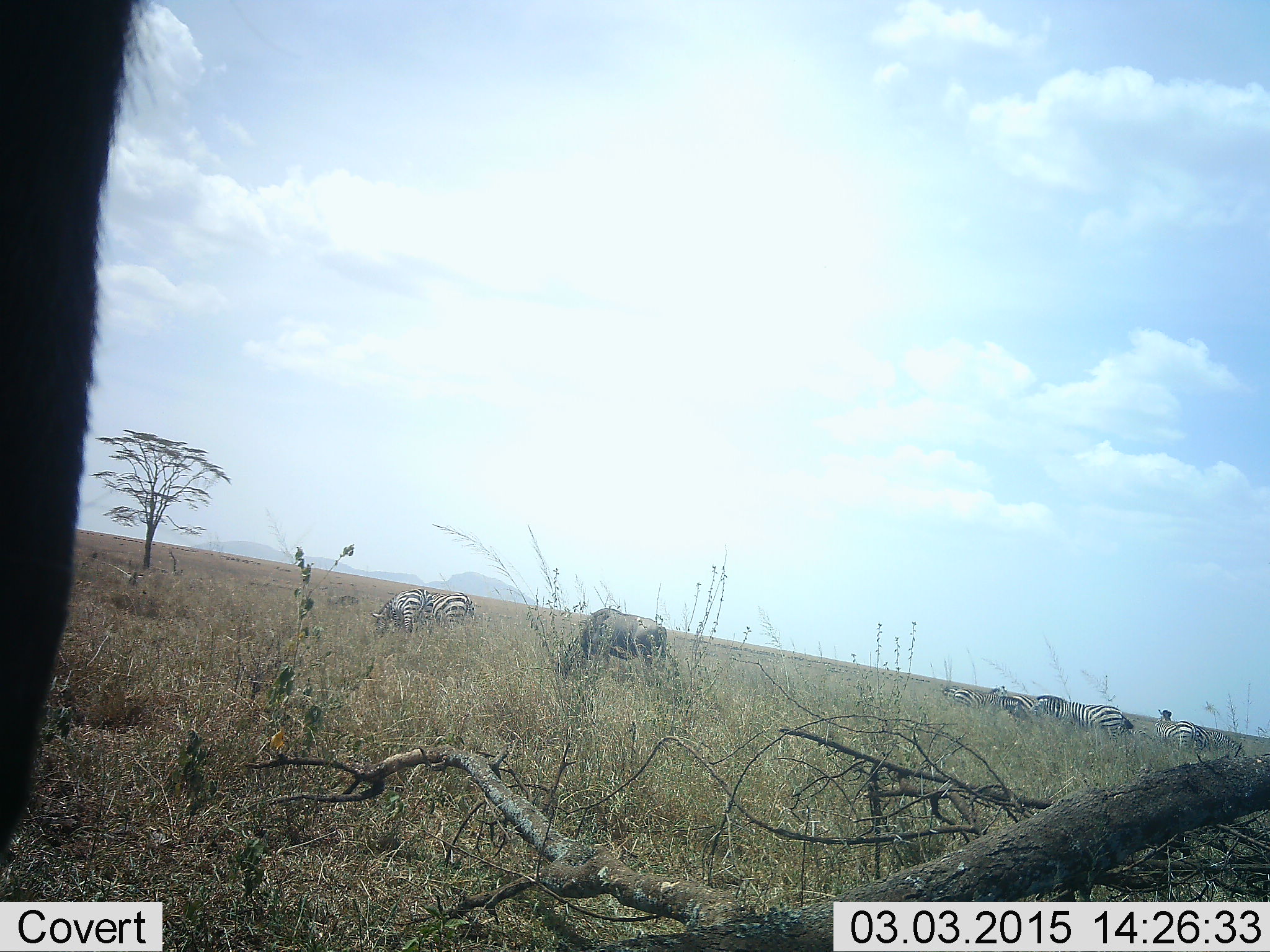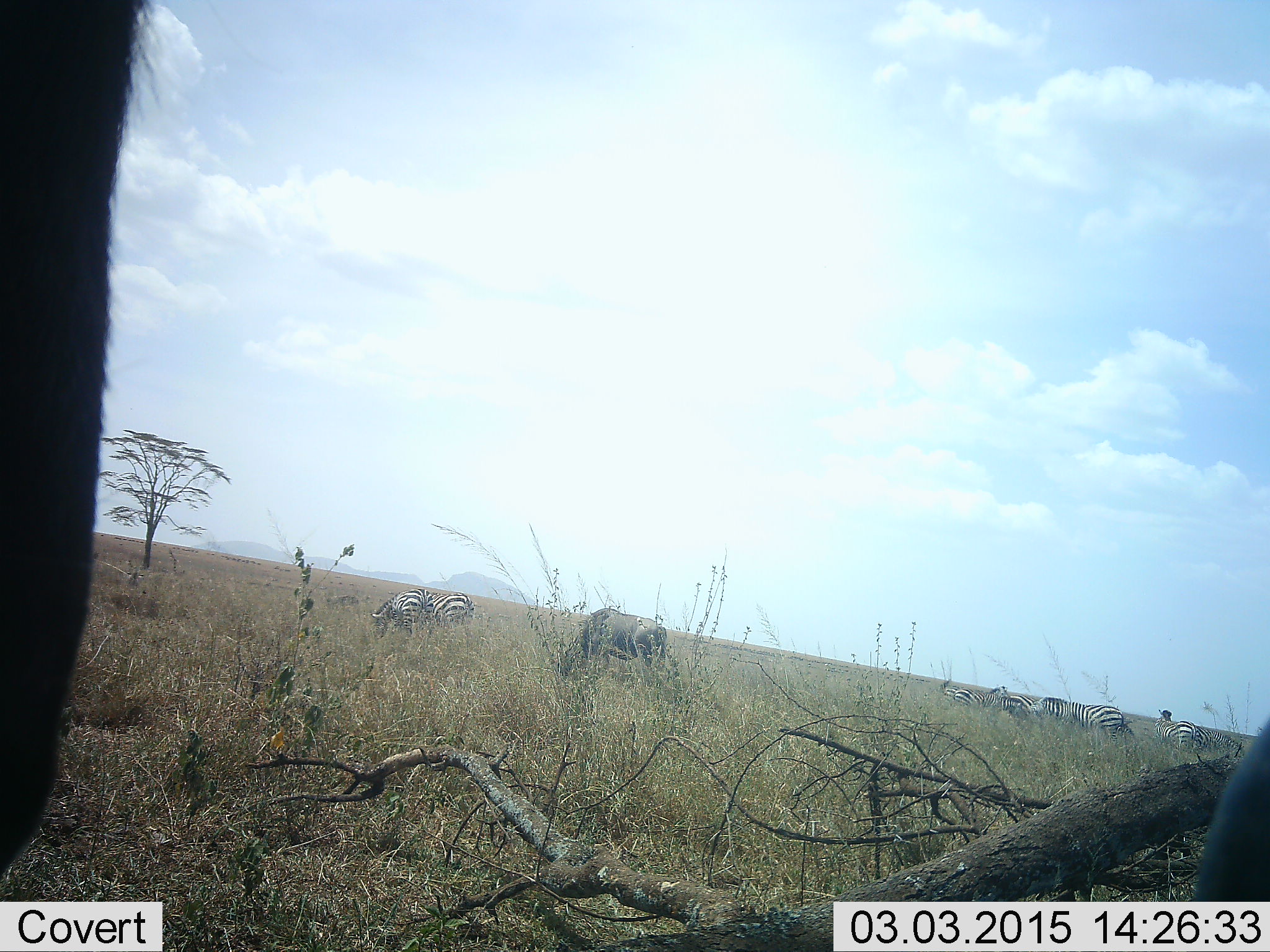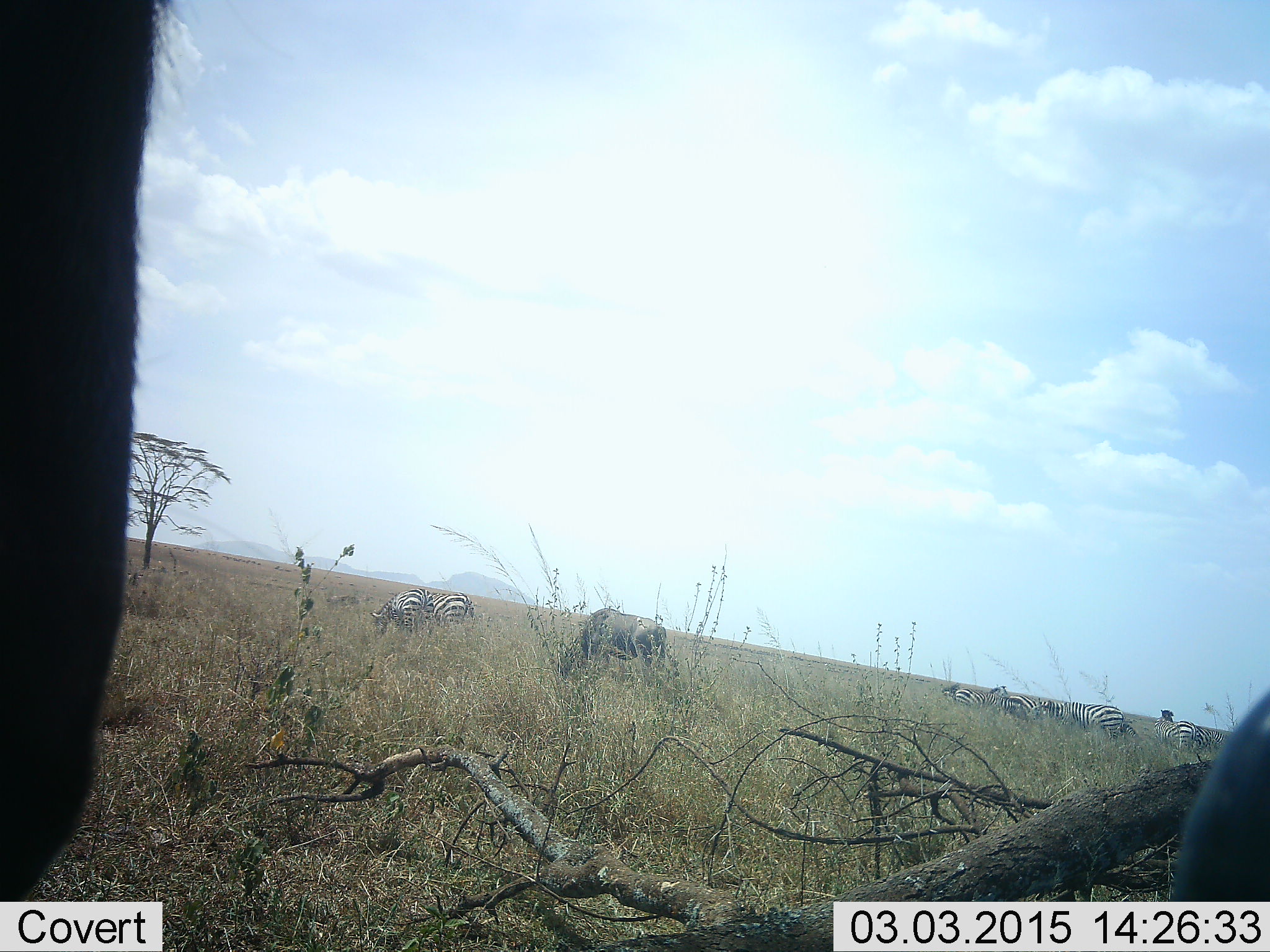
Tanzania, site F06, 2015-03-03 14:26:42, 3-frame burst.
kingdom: Animalia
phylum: Chordata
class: Mammalia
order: Artiodactyla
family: Bovidae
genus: Connochaetes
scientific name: Connochaetes taurinus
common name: blue wildebeest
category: wildebeest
Wildebeest (blue wildebeest) (Connochaetes taurinus), count 2. Behavior (volunteer vote fractions): standing 80%, resting 10%, moving 0%, interacting 0%. Young present (vote fraction): 0%. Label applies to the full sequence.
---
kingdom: Animalia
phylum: Chordata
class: Mammalia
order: Perissodactyla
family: Equidae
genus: Equus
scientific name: Equus quagga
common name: plains zebra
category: zebra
Zebra (plains zebra) (Equus quagga), count 6. Behavior (volunteer vote fractions): standing 50%, resting 0%, moving 8%, interacting 8%. Young present (vote fraction): 0%. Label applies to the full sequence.